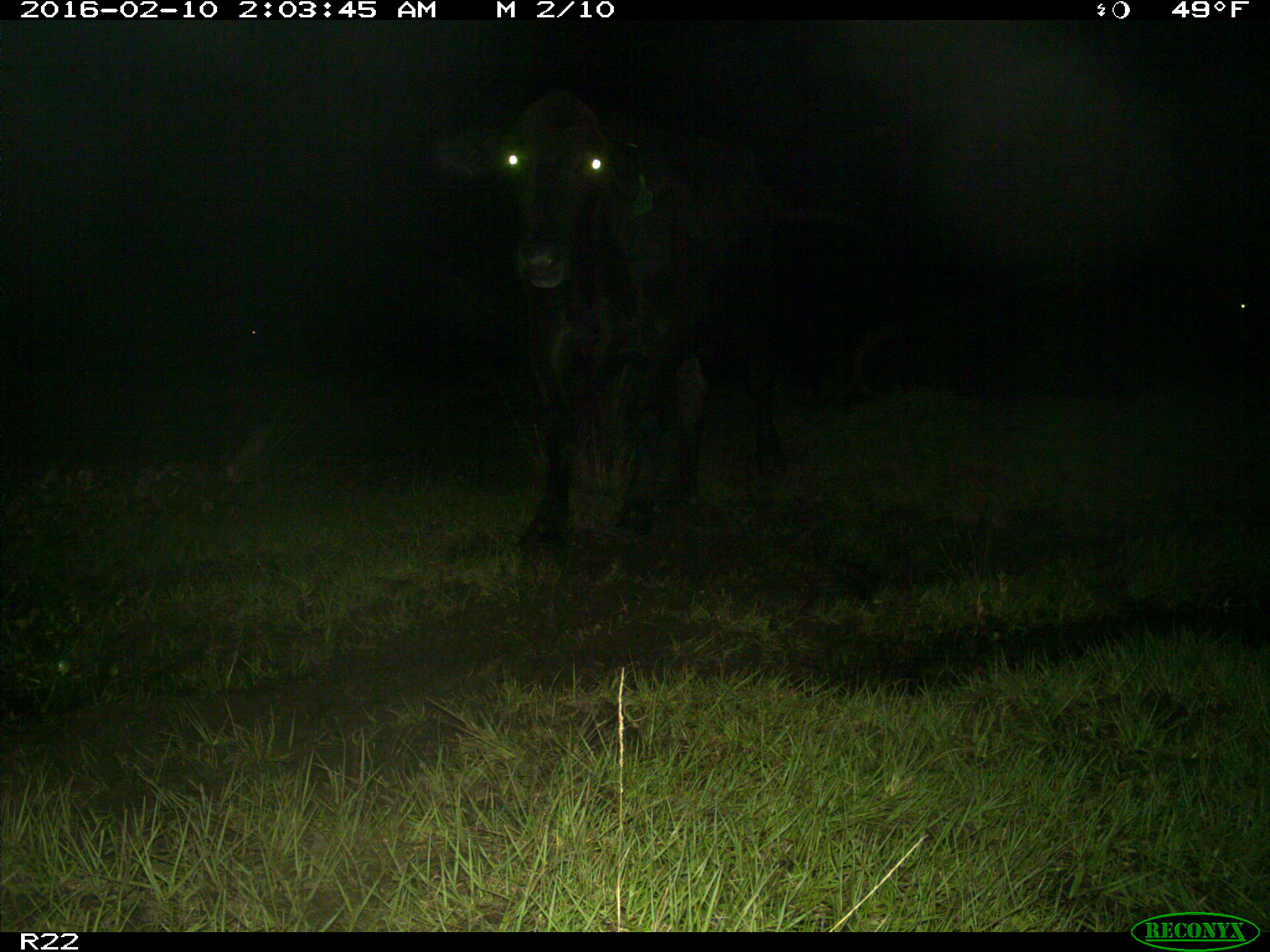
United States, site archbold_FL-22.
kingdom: Animalia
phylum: Chordata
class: Mammalia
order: Artiodactyla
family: Bovidae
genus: Bos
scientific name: Bos taurus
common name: domestic cow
Bos taurus (domestic cow).